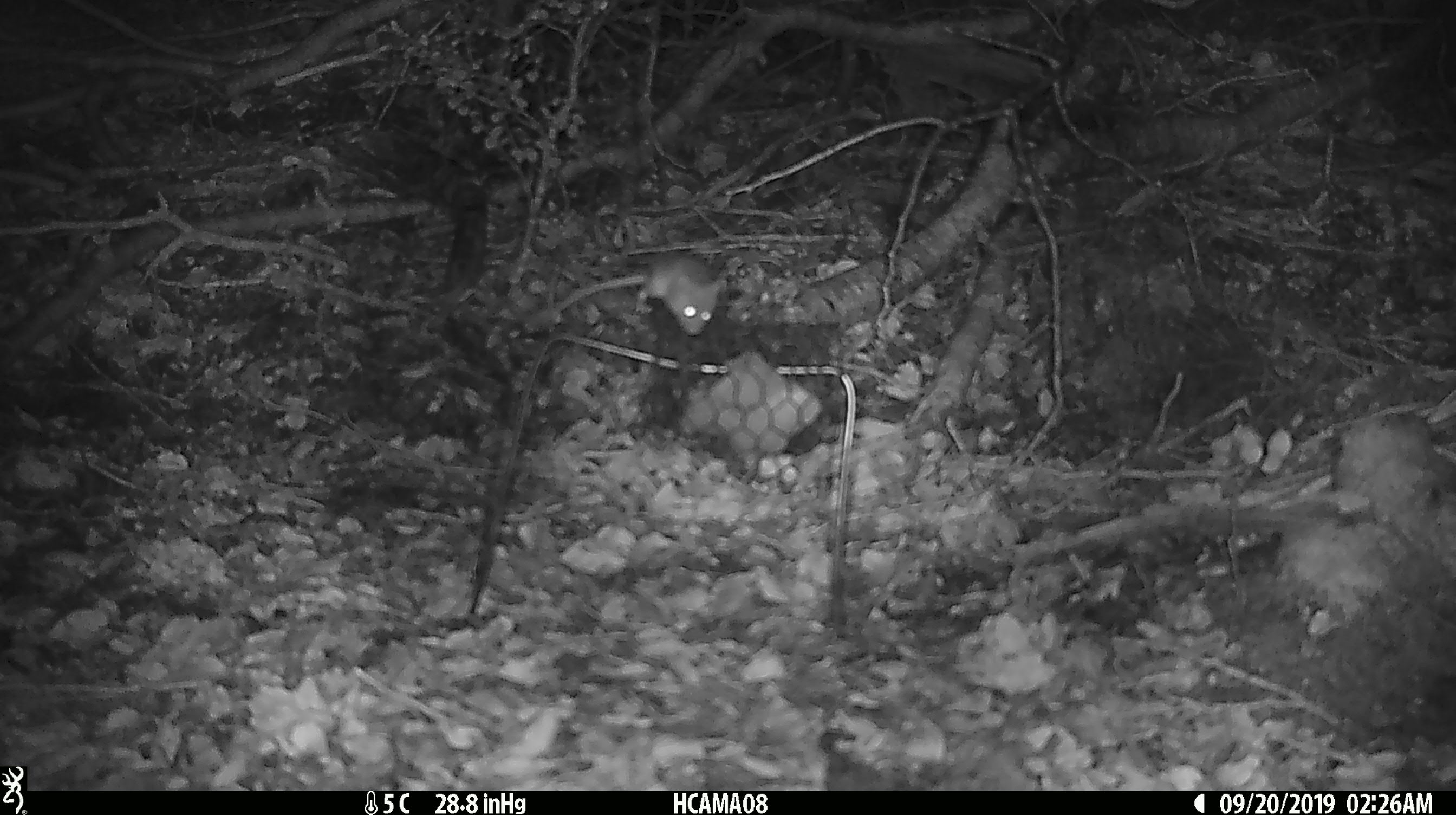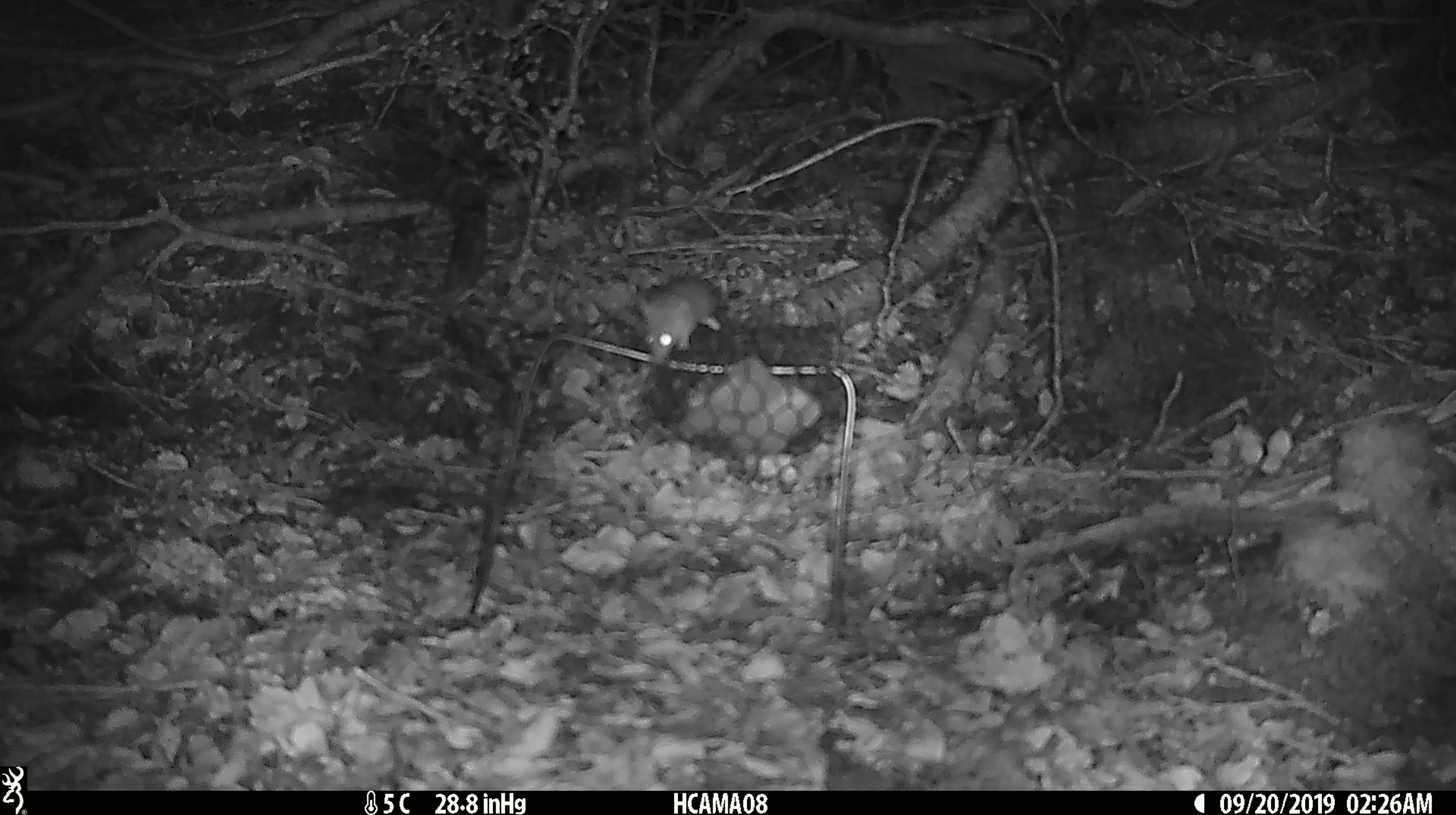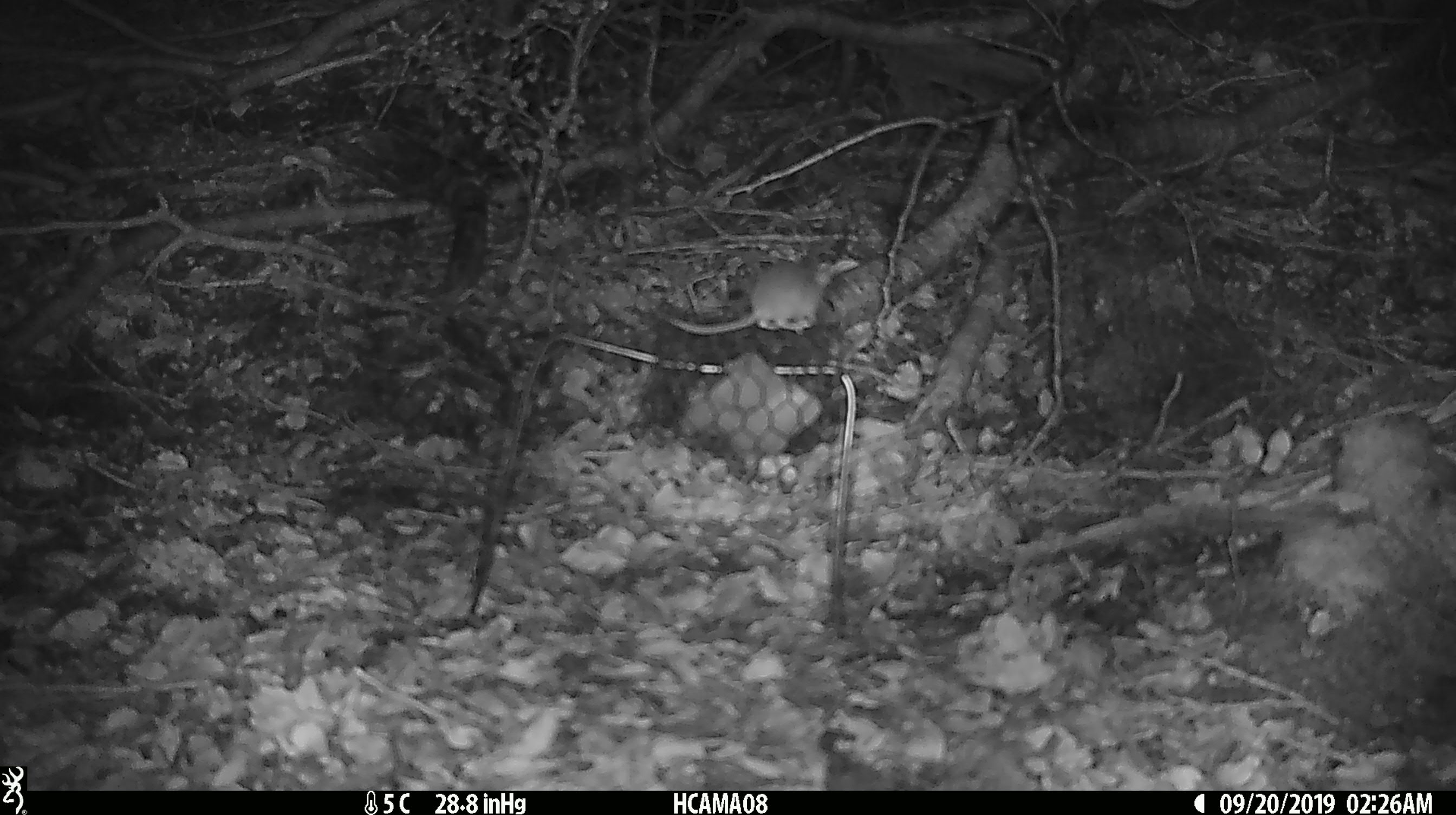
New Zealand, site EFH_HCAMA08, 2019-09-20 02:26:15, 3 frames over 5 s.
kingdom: Animalia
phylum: Chordata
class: Mammalia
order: Rodentia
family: Muridae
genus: Mus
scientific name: Mus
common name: mouse